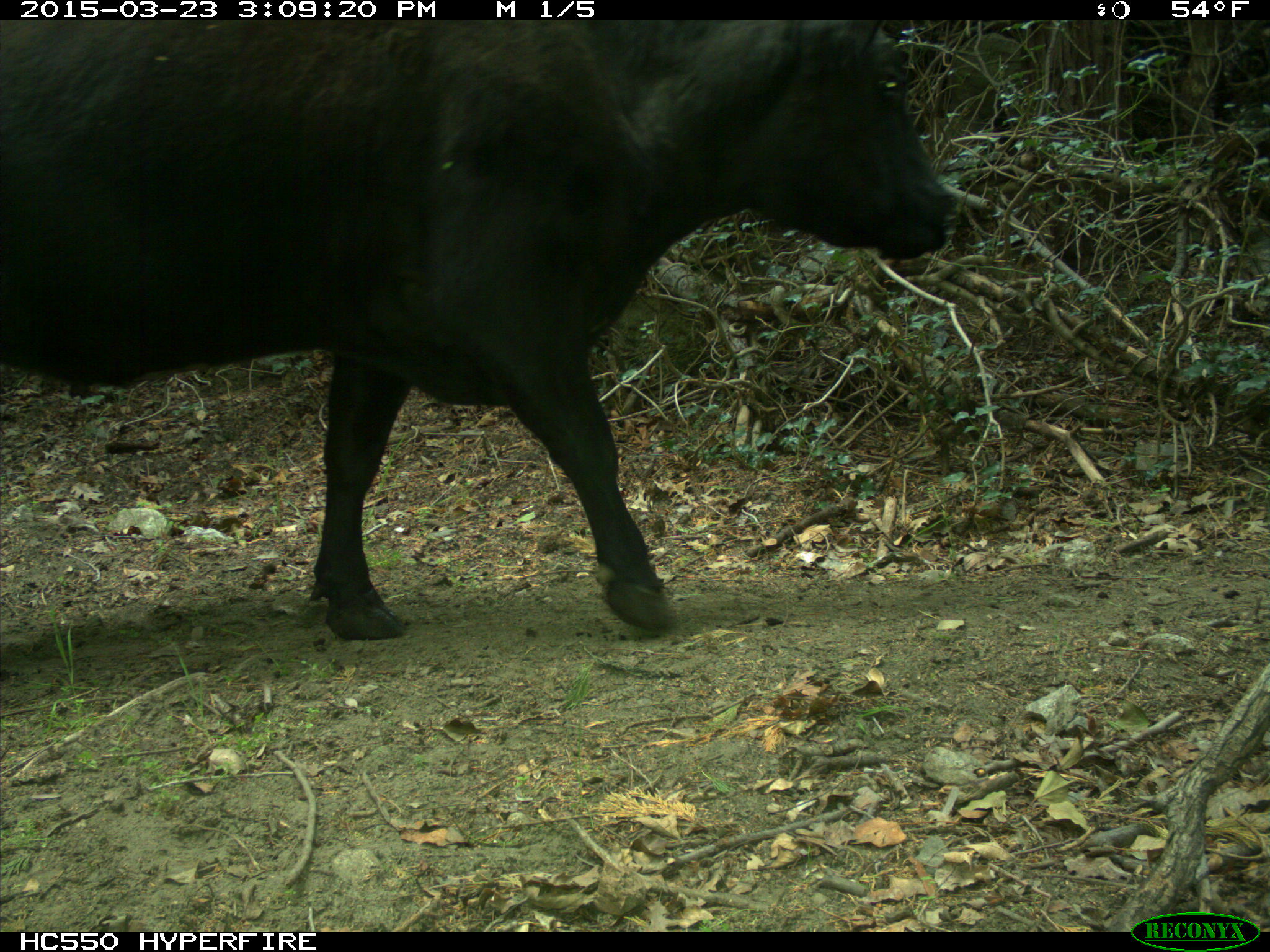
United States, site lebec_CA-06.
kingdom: Animalia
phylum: Chordata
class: Mammalia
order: Artiodactyla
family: Bovidae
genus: Bos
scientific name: Bos taurus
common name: domestic cow